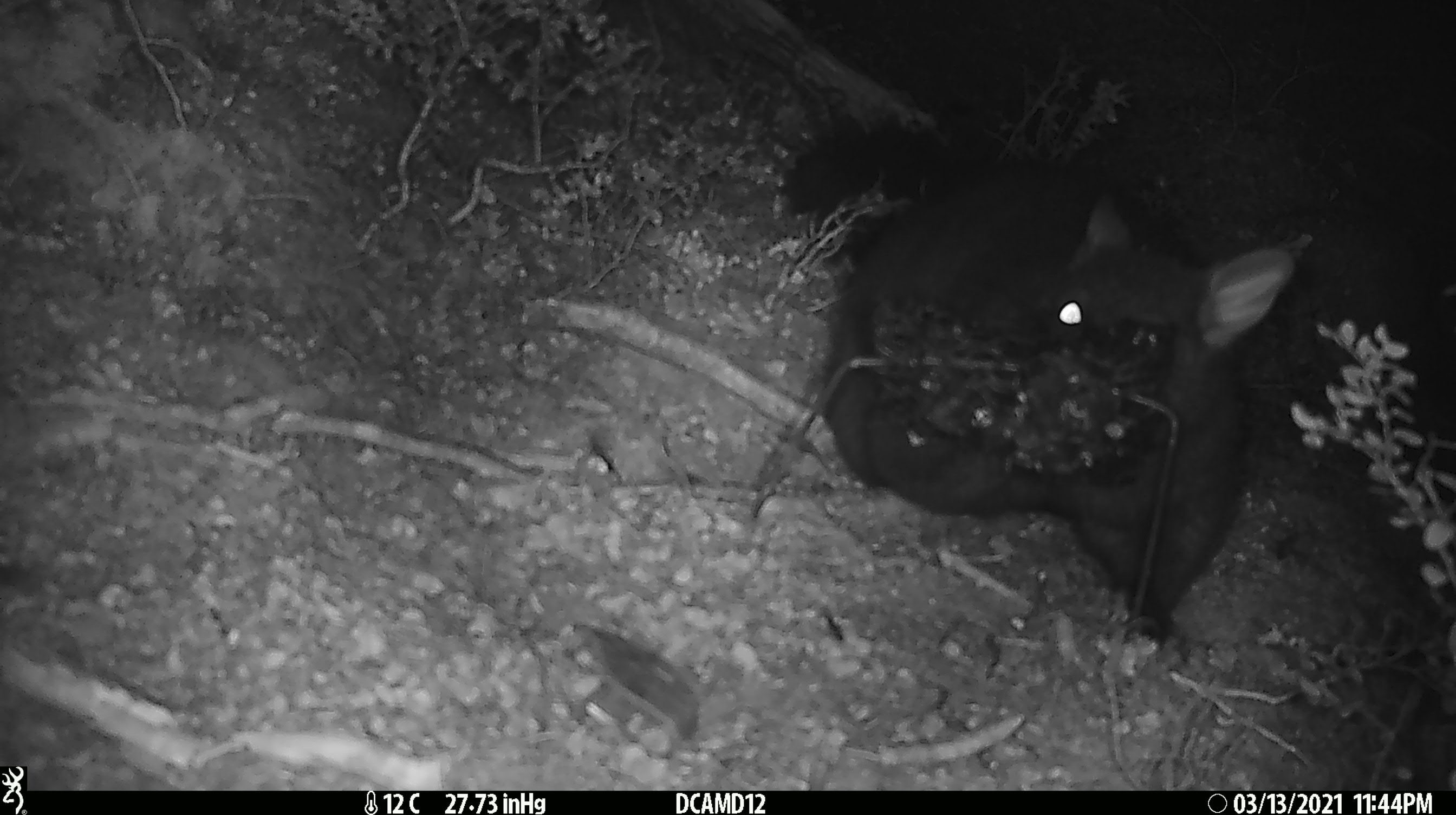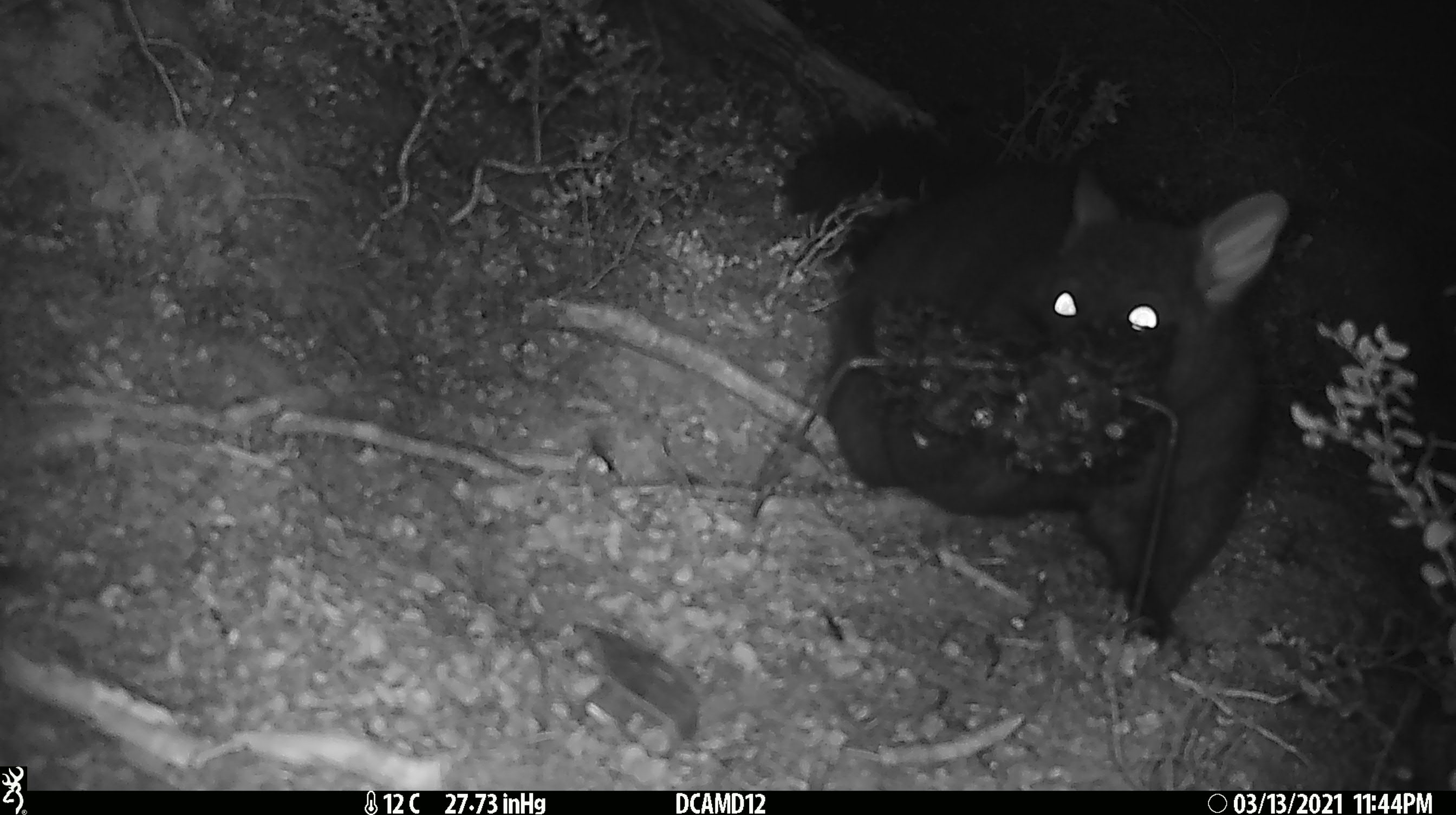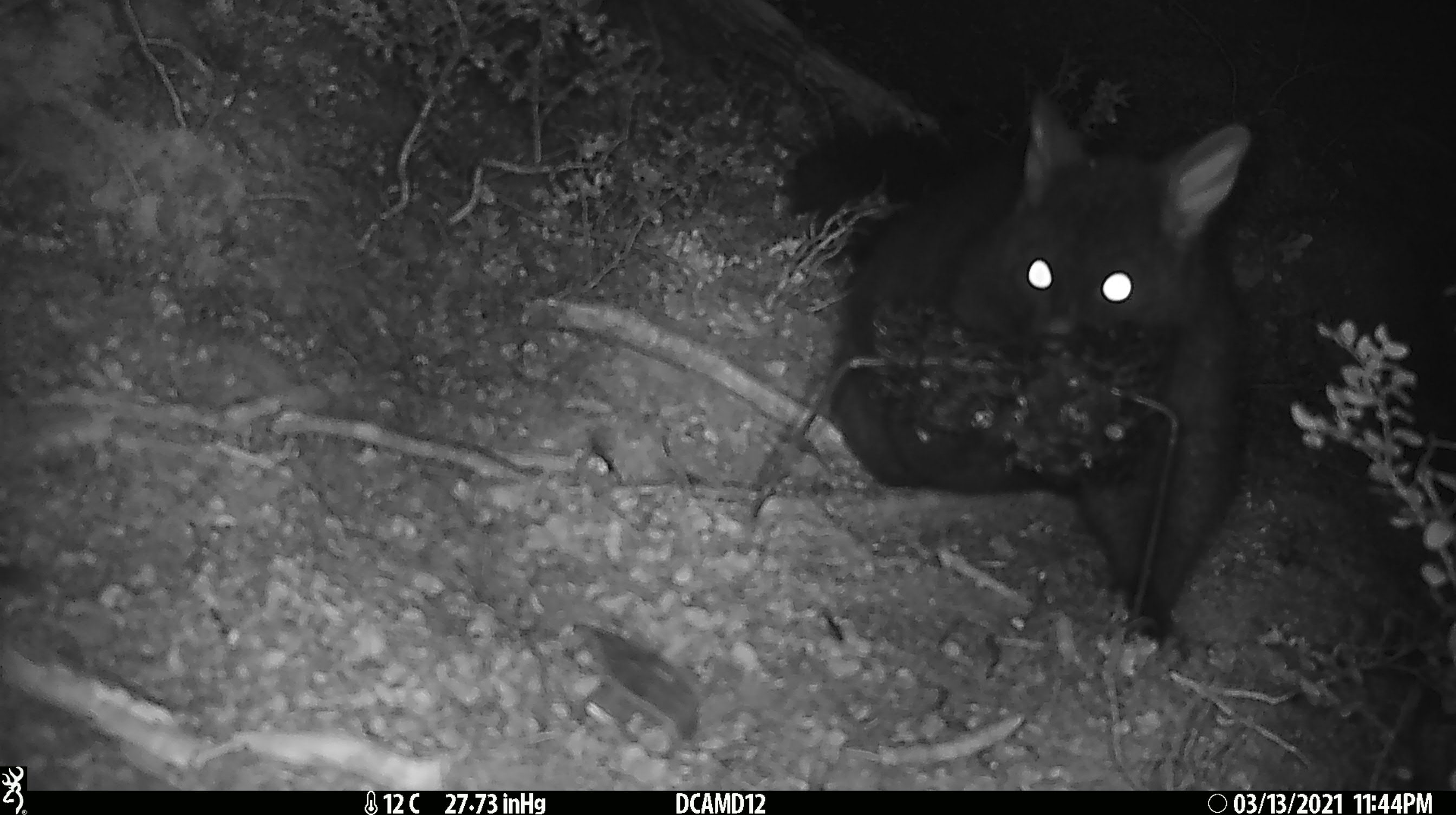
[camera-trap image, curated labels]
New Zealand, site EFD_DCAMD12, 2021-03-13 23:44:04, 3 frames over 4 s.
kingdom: Animalia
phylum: Chordata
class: Mammalia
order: Diprotodontia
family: Phalangeridae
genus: Trichosurus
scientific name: Trichosurus vulpecula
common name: common brushtail possum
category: possum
Possum (common brushtail possum) (Trichosurus vulpecula).